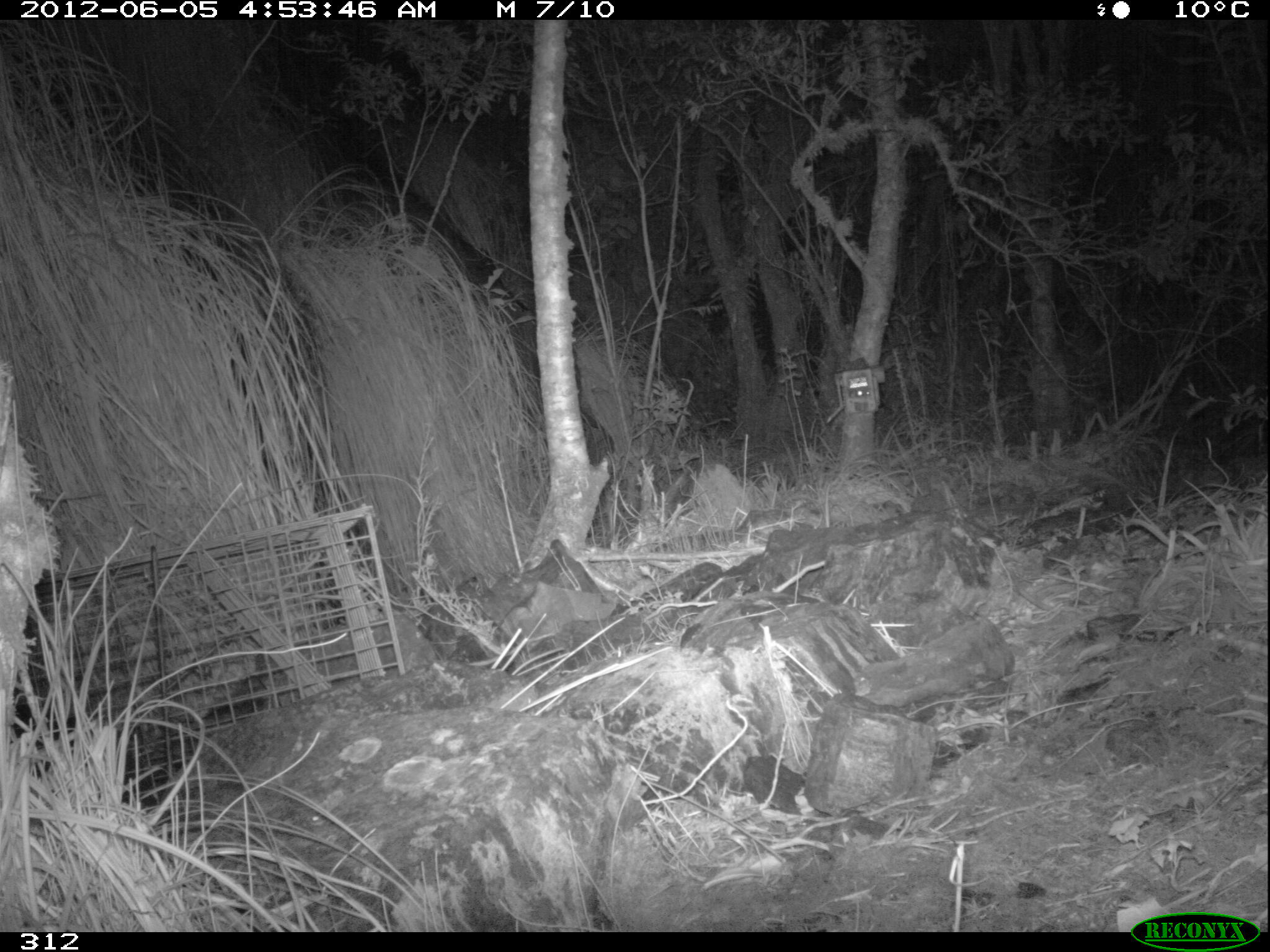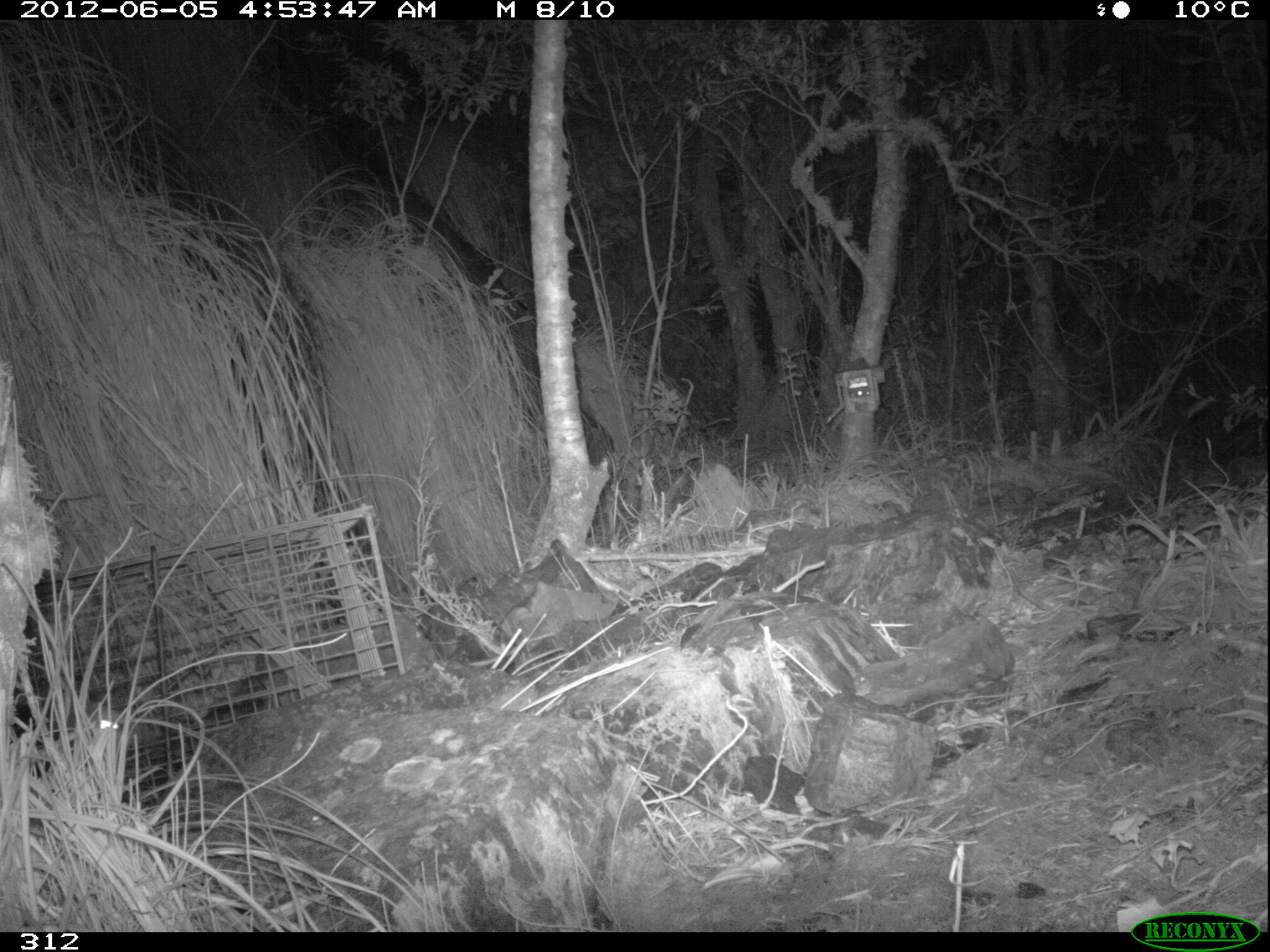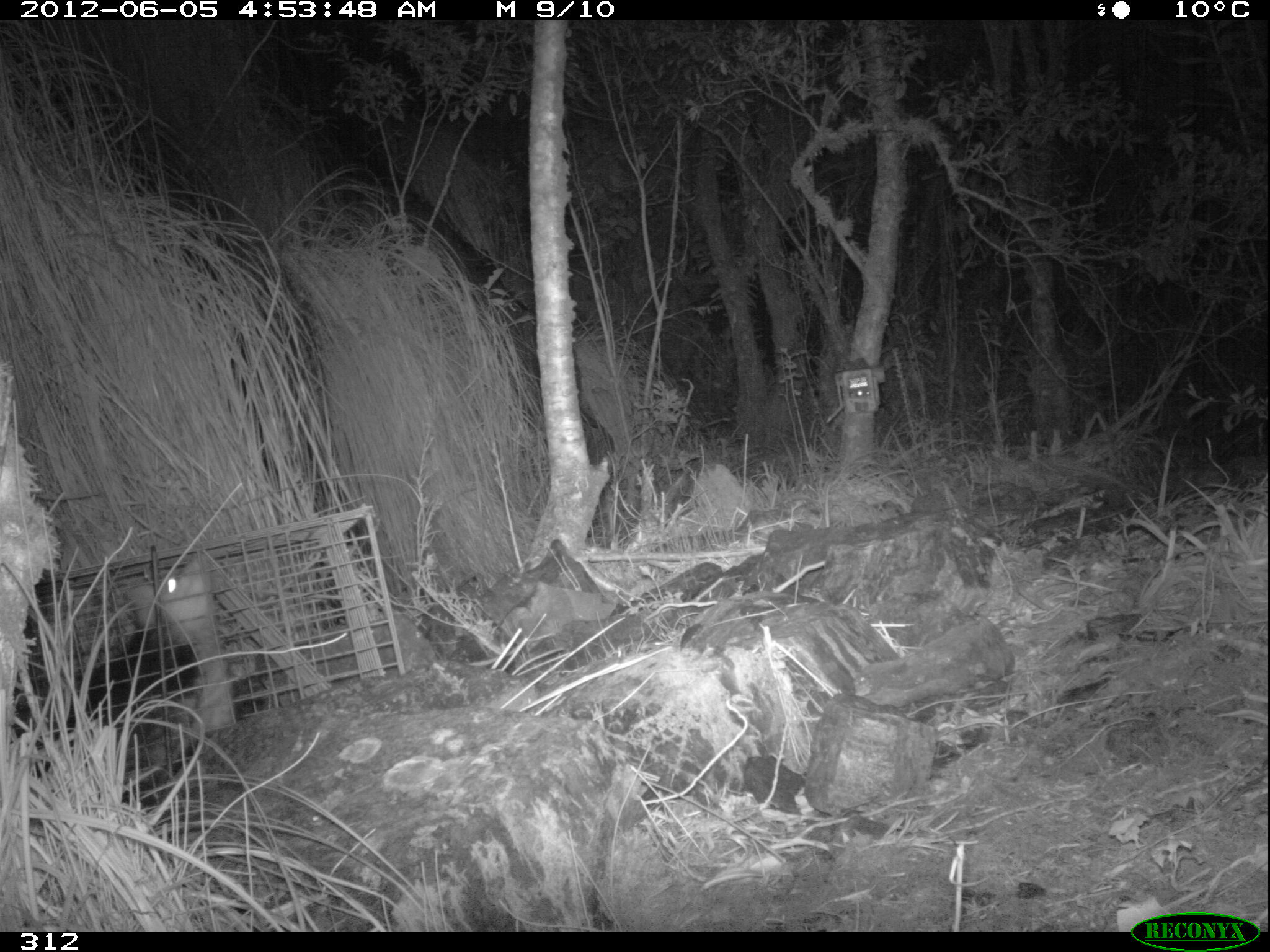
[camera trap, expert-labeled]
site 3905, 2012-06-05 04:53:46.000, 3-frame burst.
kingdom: Animalia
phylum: Chordata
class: Mammalia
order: Didelphimorphia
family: Didelphidae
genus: Didelphis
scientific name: Didelphis pernigra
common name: andean white-eared opossum